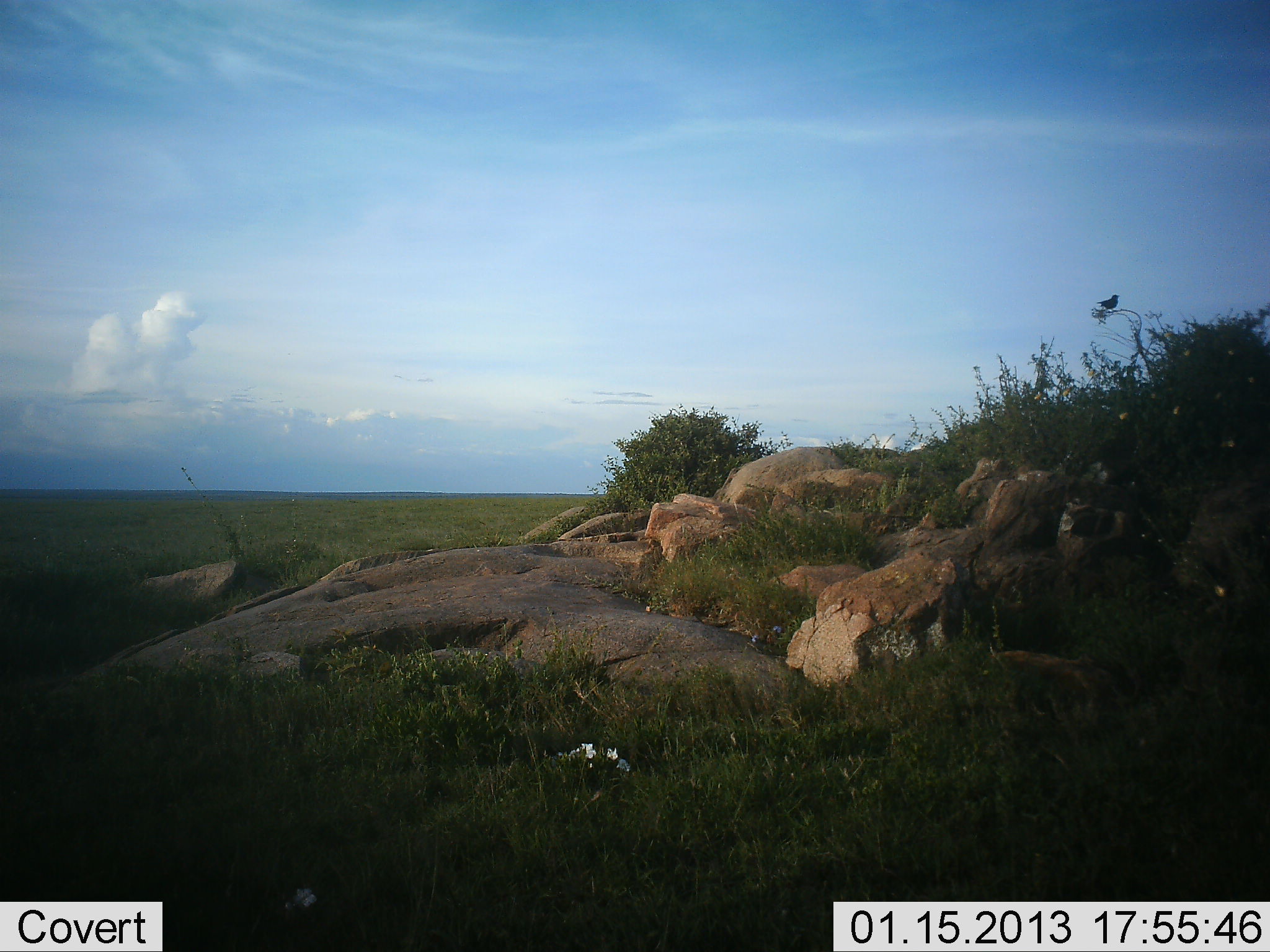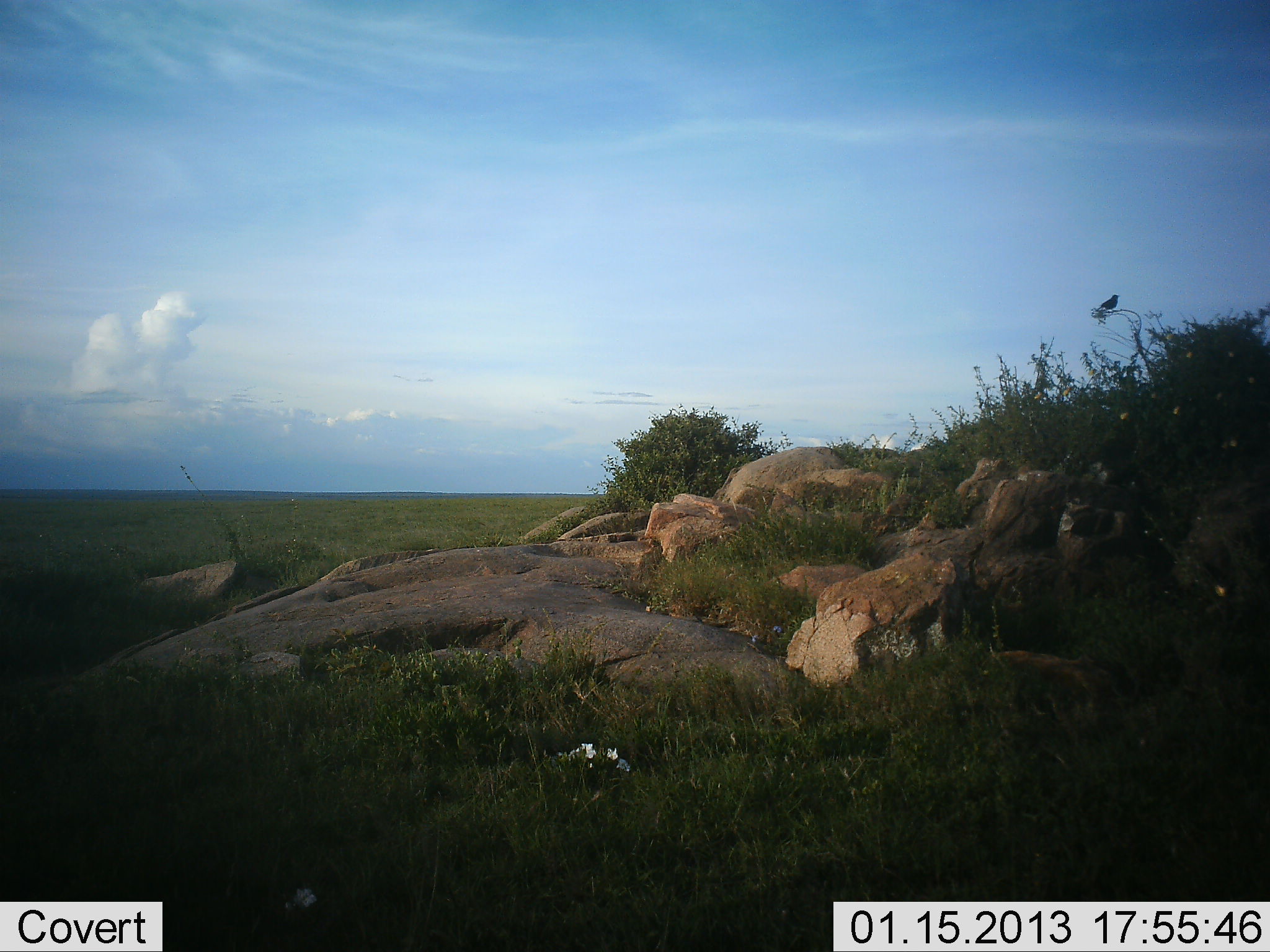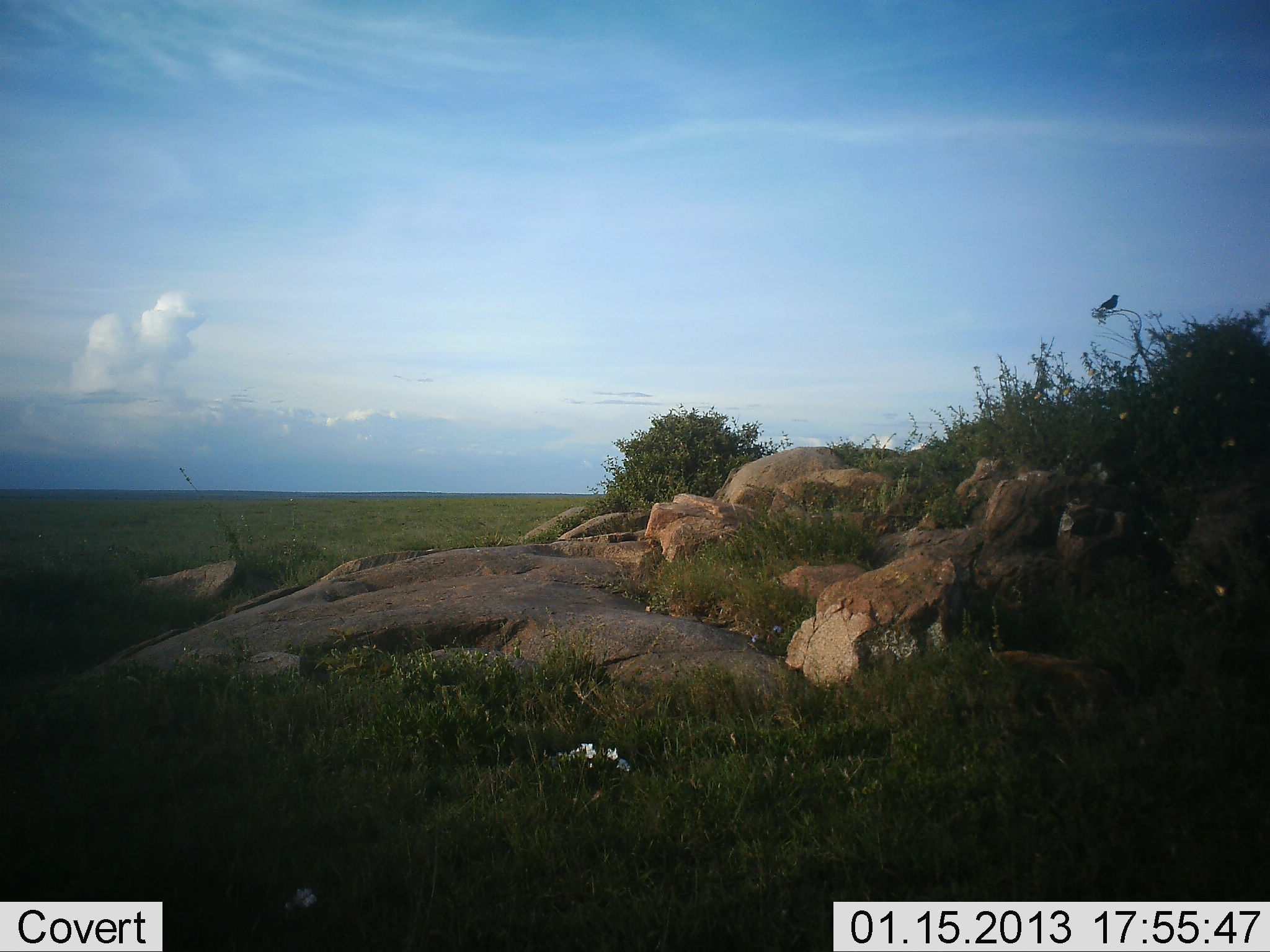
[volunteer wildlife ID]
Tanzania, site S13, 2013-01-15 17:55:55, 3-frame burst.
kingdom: Animalia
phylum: Chordata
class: Aves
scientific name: Aves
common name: bird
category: otherbird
Otherbird (bird) (Aves), count 1. Behavior (volunteer vote fractions): standing 33%, resting 73%, moving 0%, interacting 0%. Young present (vote fraction): 0%. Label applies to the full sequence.